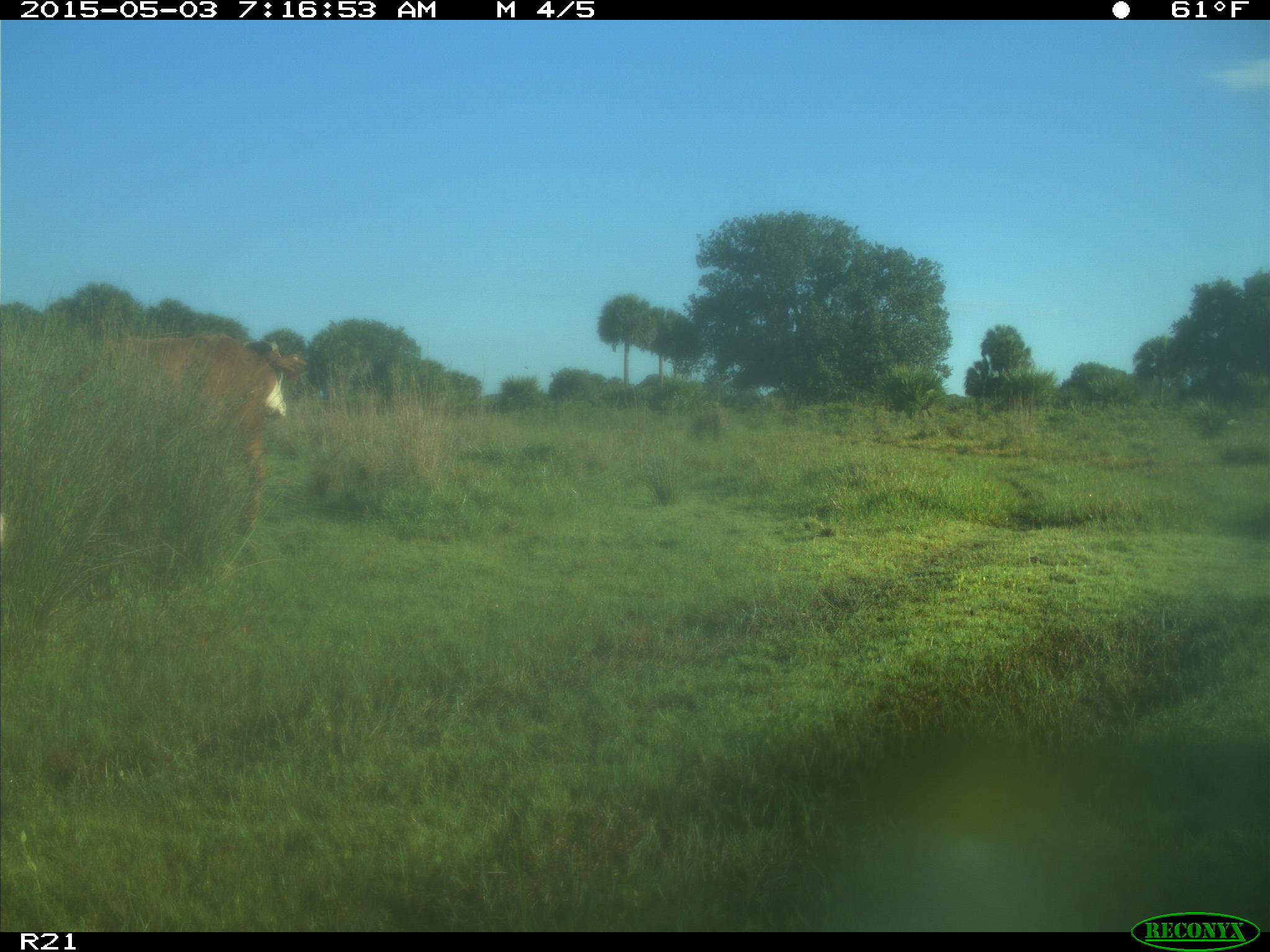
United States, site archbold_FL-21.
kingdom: Animalia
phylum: Chordata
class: Mammalia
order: Artiodactyla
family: Bovidae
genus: Bos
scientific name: Bos taurus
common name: domestic cow